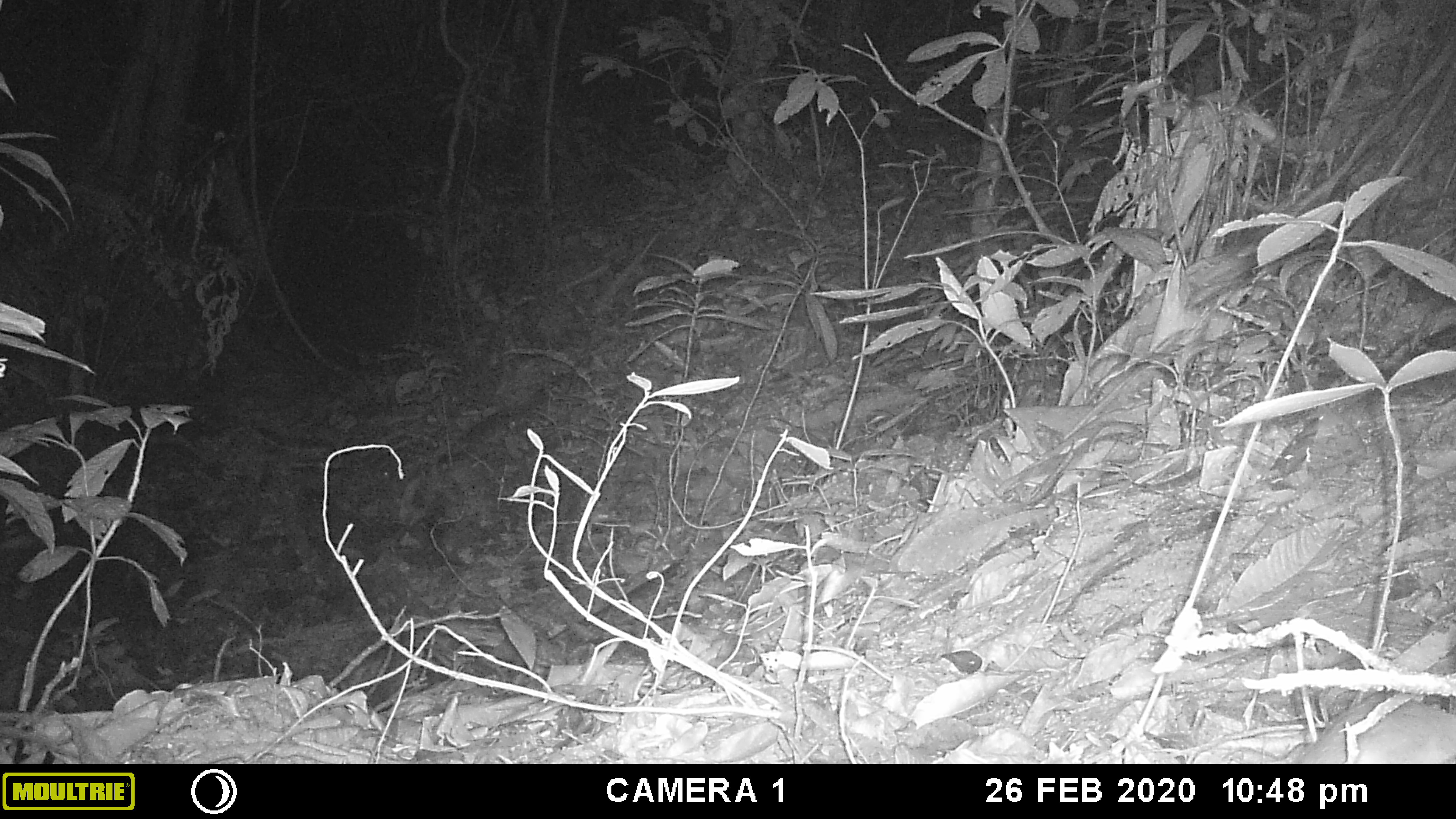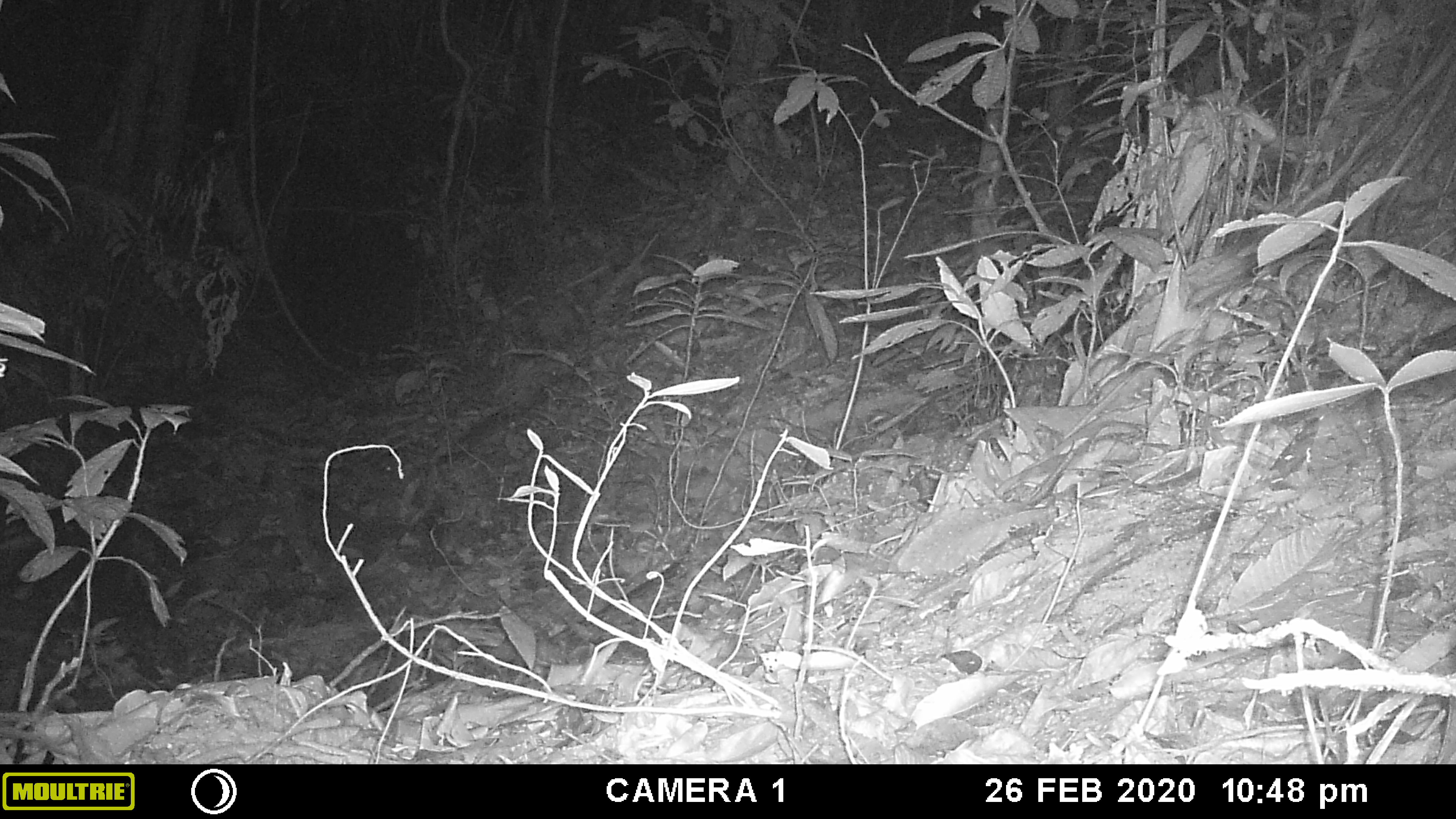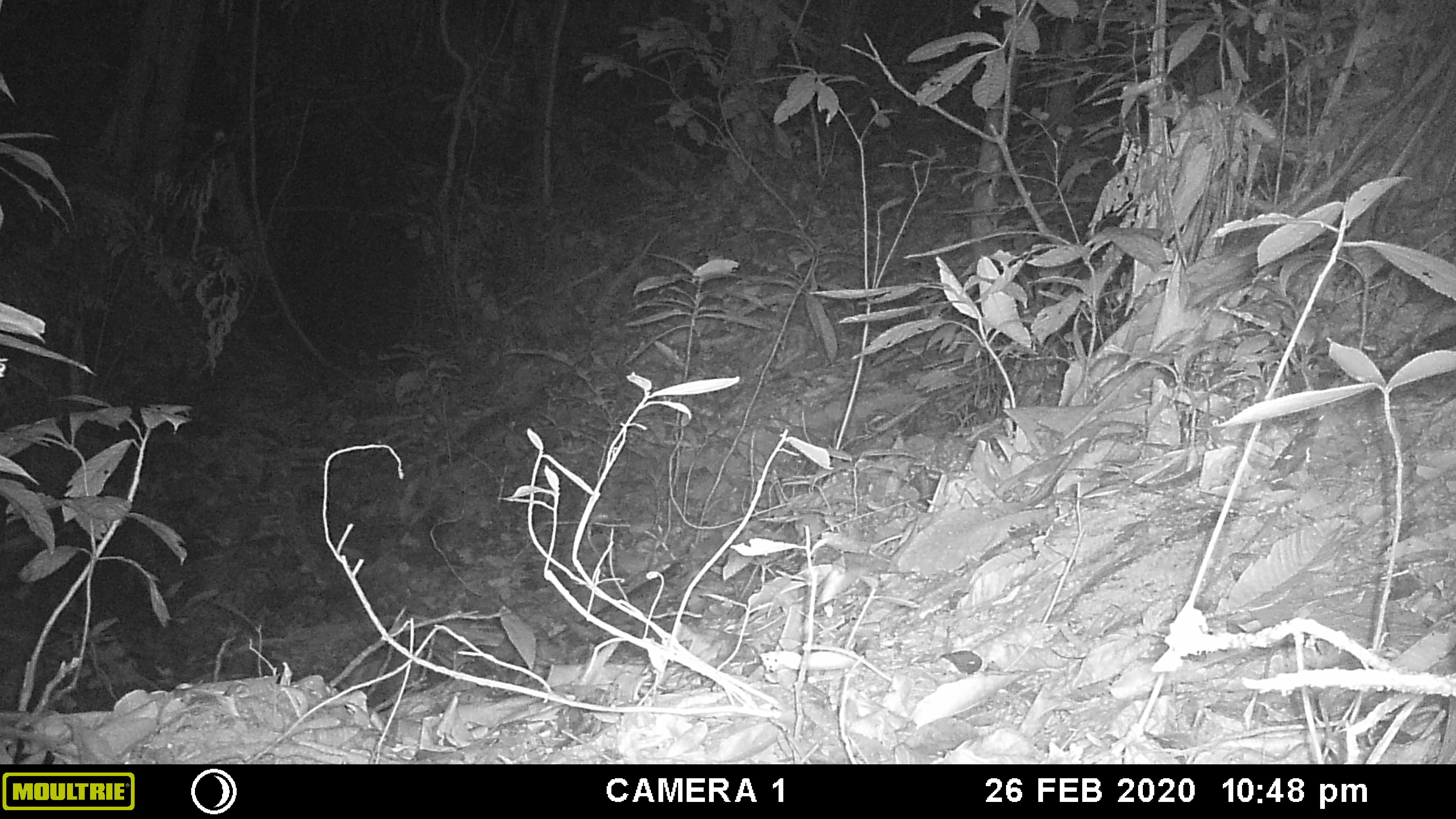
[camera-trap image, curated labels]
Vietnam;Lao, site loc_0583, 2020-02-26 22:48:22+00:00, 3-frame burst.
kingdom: Animalia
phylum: Chordata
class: Mammalia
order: Rodentia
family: Muridae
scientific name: Muridae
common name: old-world mice and rats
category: unidentified murid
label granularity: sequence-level